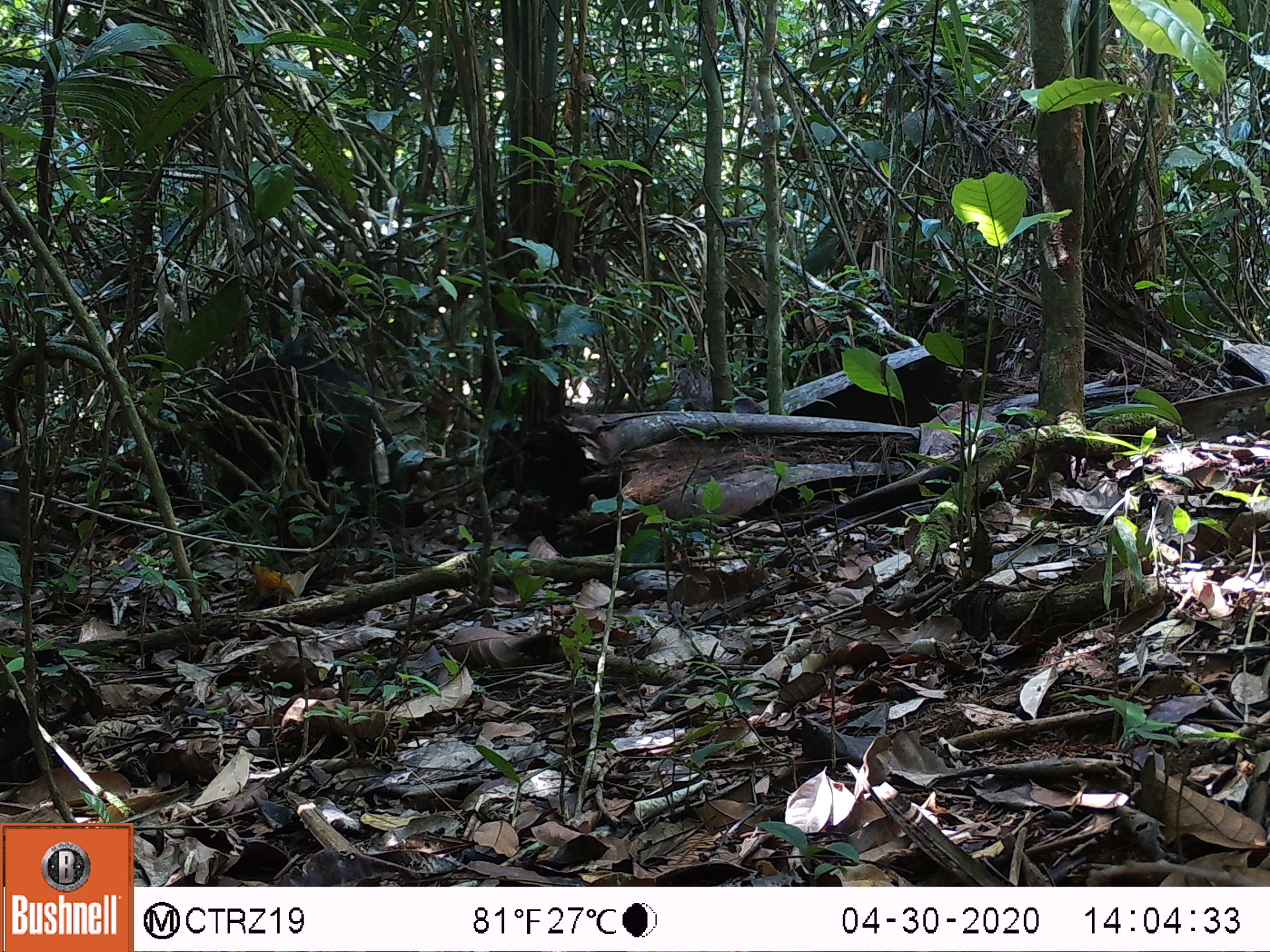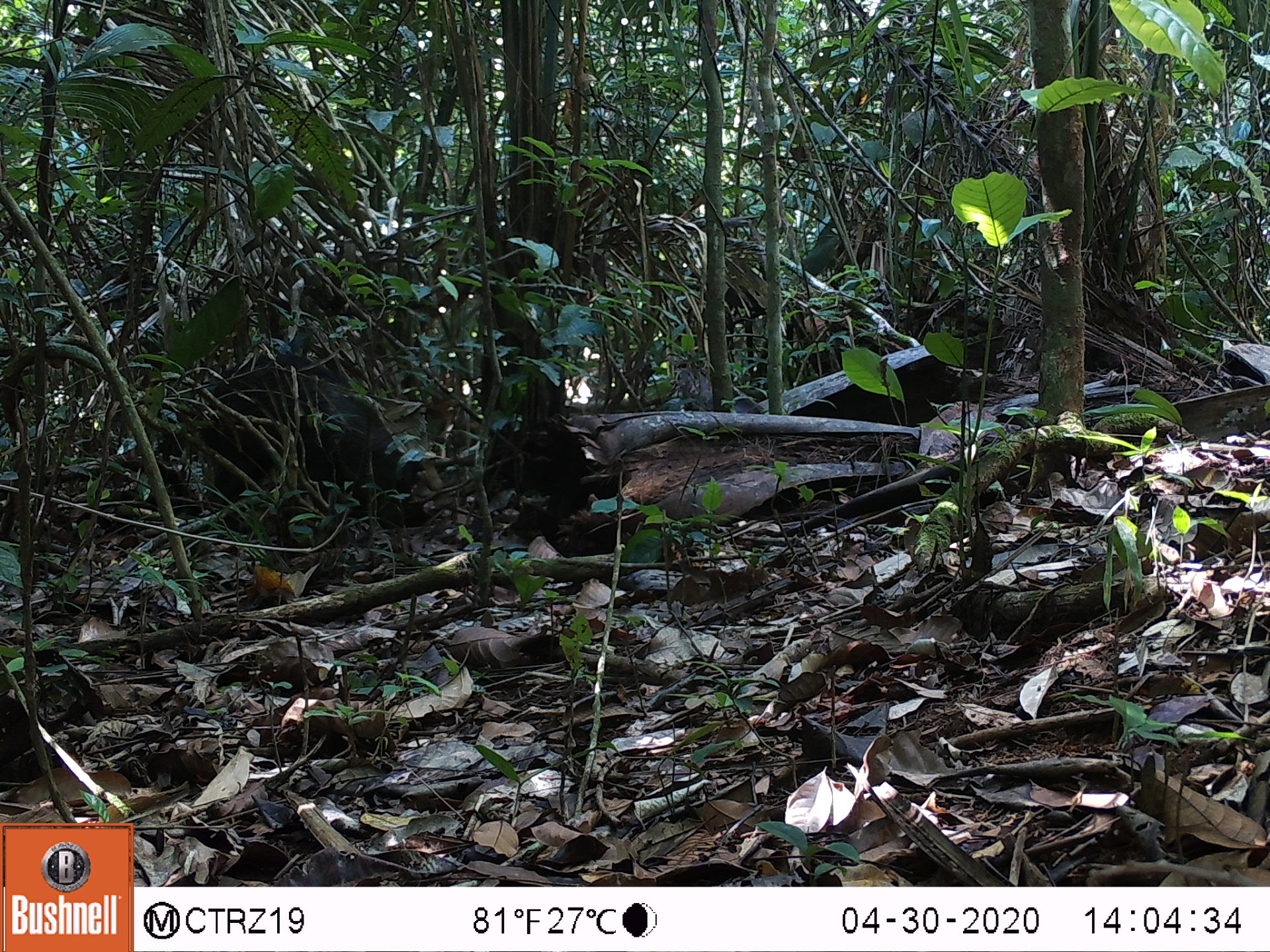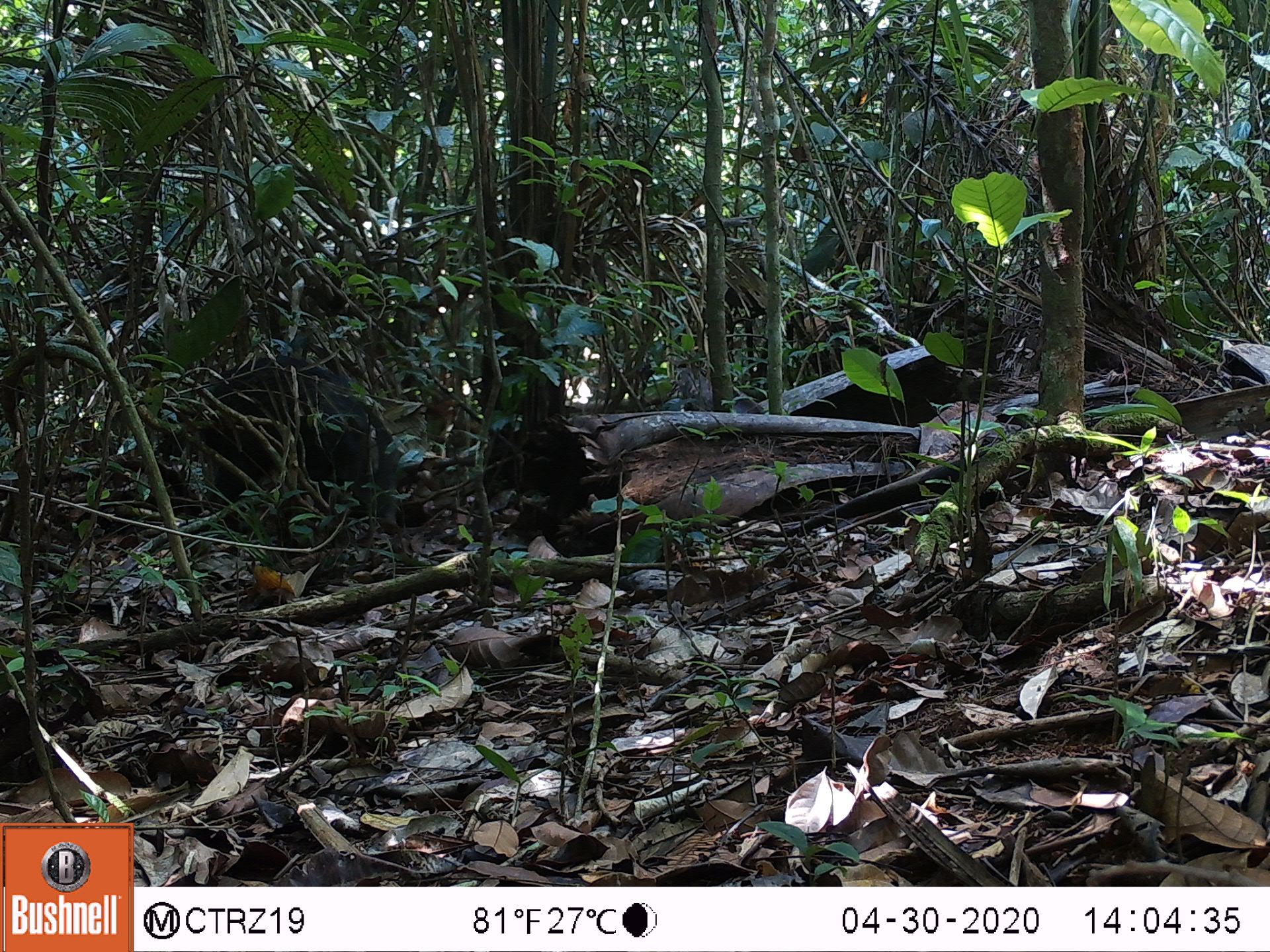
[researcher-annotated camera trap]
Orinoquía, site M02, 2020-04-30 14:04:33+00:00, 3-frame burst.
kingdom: Animalia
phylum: Chordata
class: Mammalia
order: Artiodactyla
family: Tayassuidae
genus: Pecari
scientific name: Pecari tajacu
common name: collared peccary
Collared peccary (Pecari tajacu).